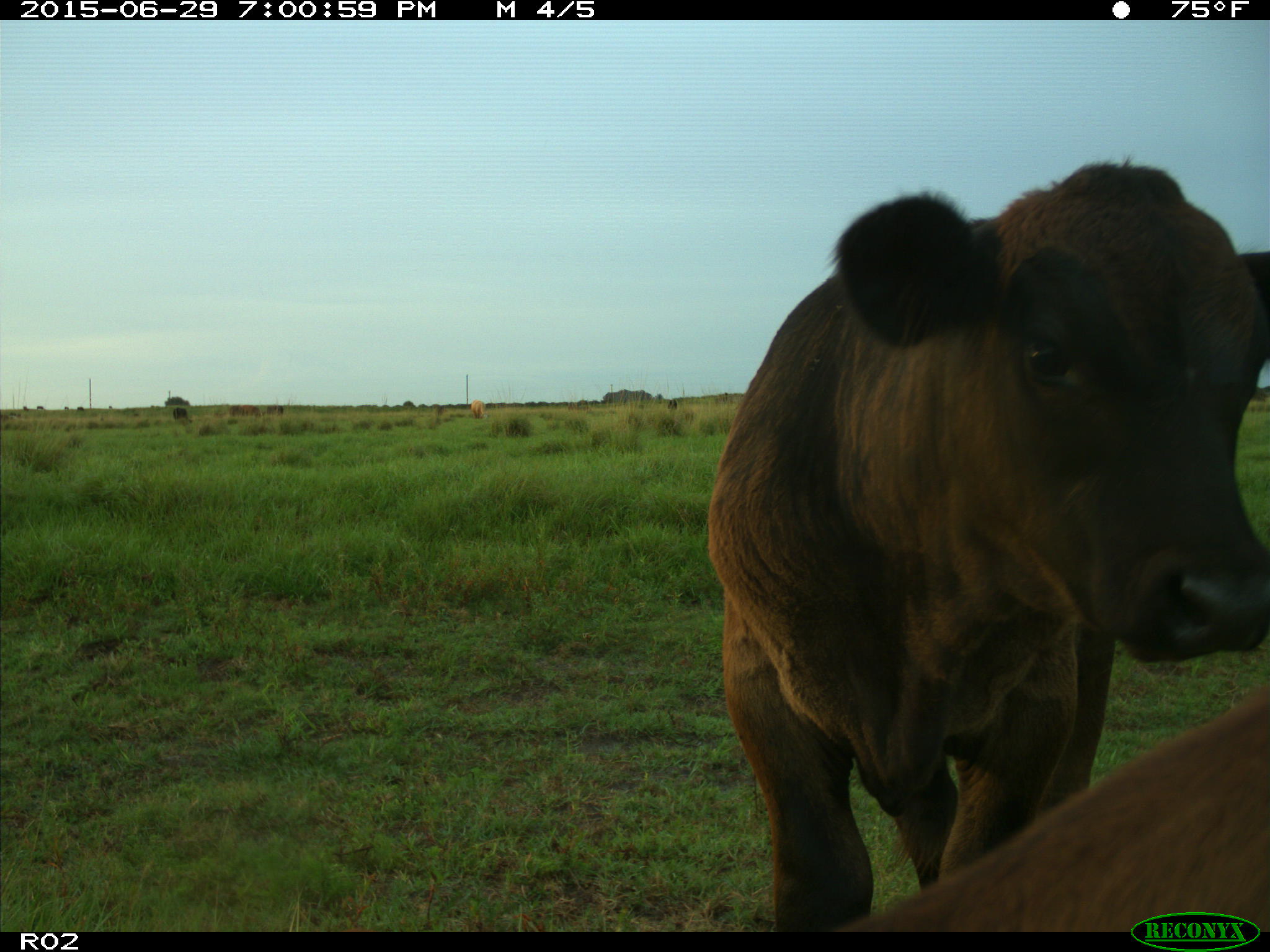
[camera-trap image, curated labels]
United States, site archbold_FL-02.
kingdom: Animalia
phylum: Chordata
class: Mammalia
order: Artiodactyla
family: Bovidae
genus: Bos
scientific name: Bos taurus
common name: domestic cow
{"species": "Bos taurus (domestic cow)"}